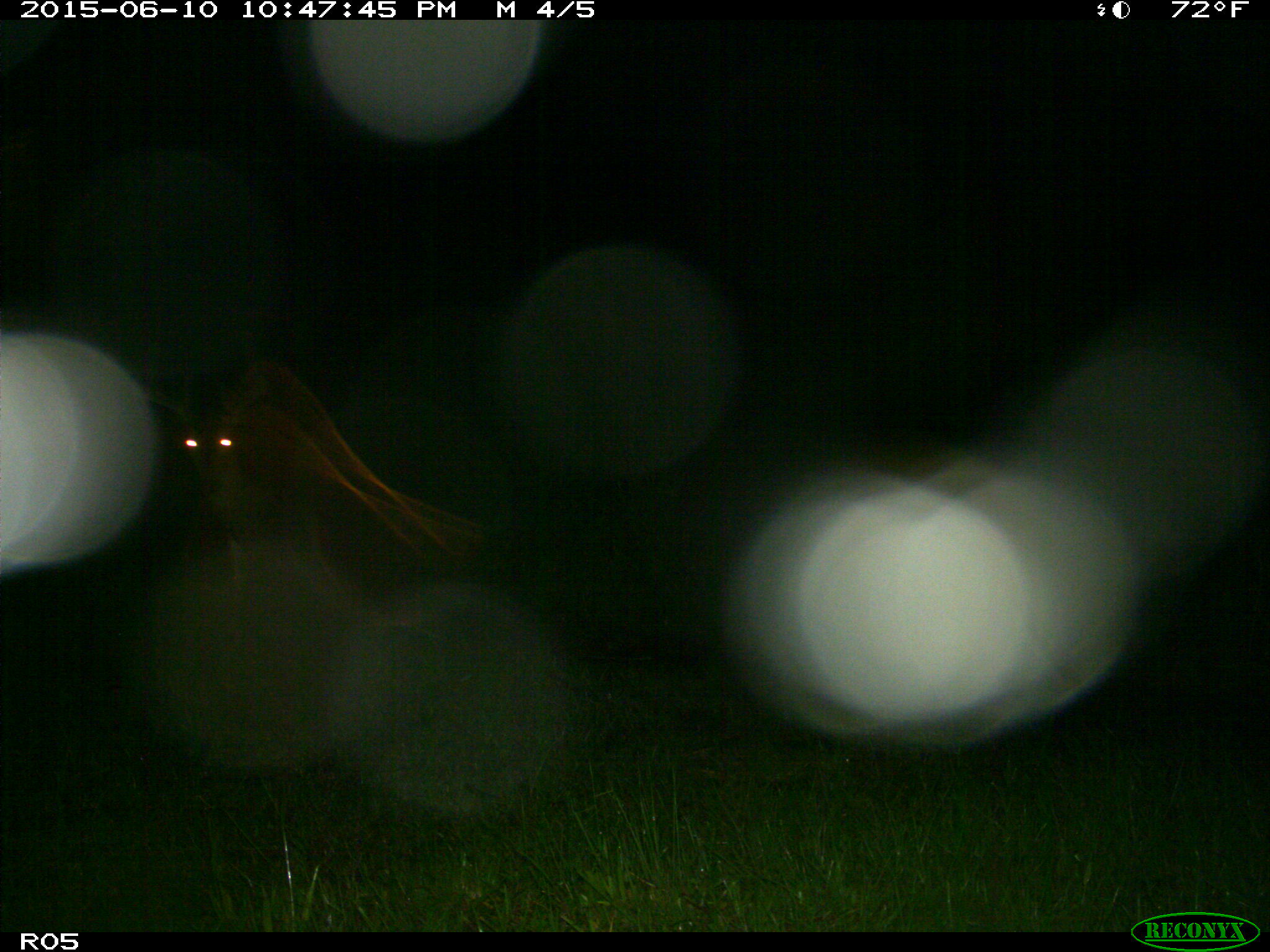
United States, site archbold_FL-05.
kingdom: Animalia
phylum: Chordata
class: Mammalia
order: Artiodactyla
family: Cervidae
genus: Odocoileus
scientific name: Odocoileus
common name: deer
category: unidentified deer